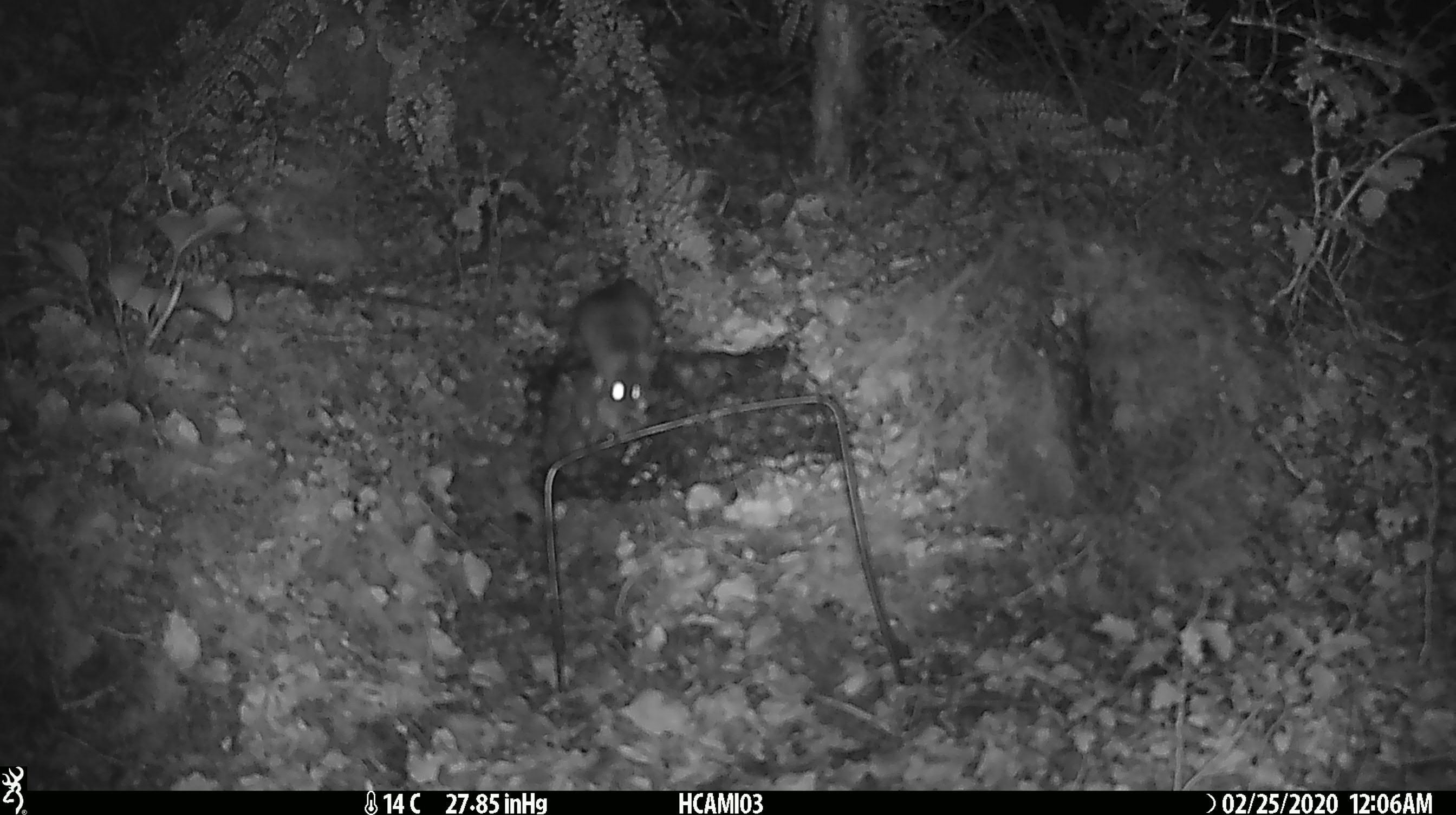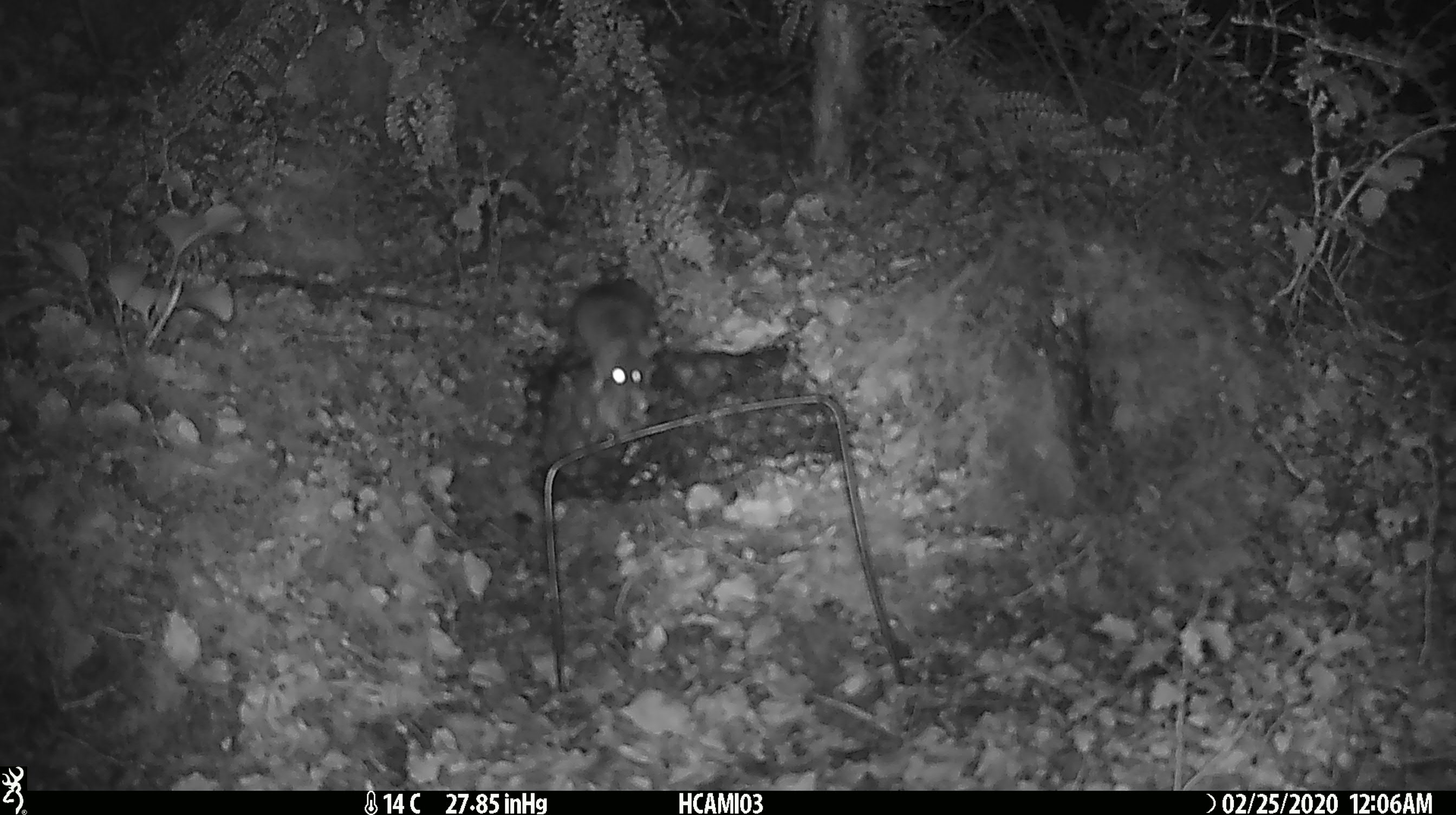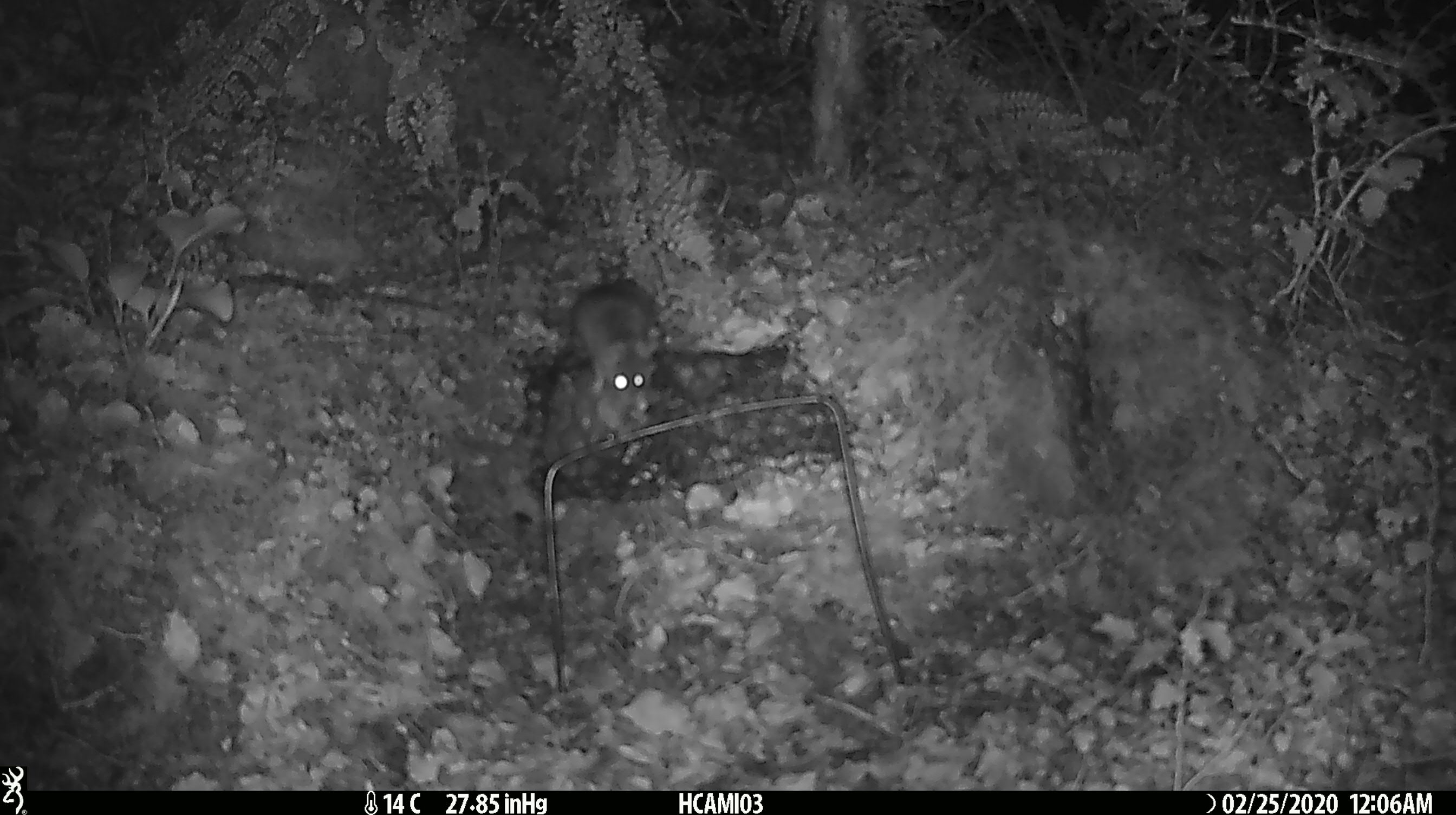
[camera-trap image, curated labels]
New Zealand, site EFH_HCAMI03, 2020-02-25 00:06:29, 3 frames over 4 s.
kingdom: Animalia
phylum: Chordata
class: Mammalia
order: Rodentia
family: Muridae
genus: Mus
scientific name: Mus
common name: mouse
Mouse (Mus).